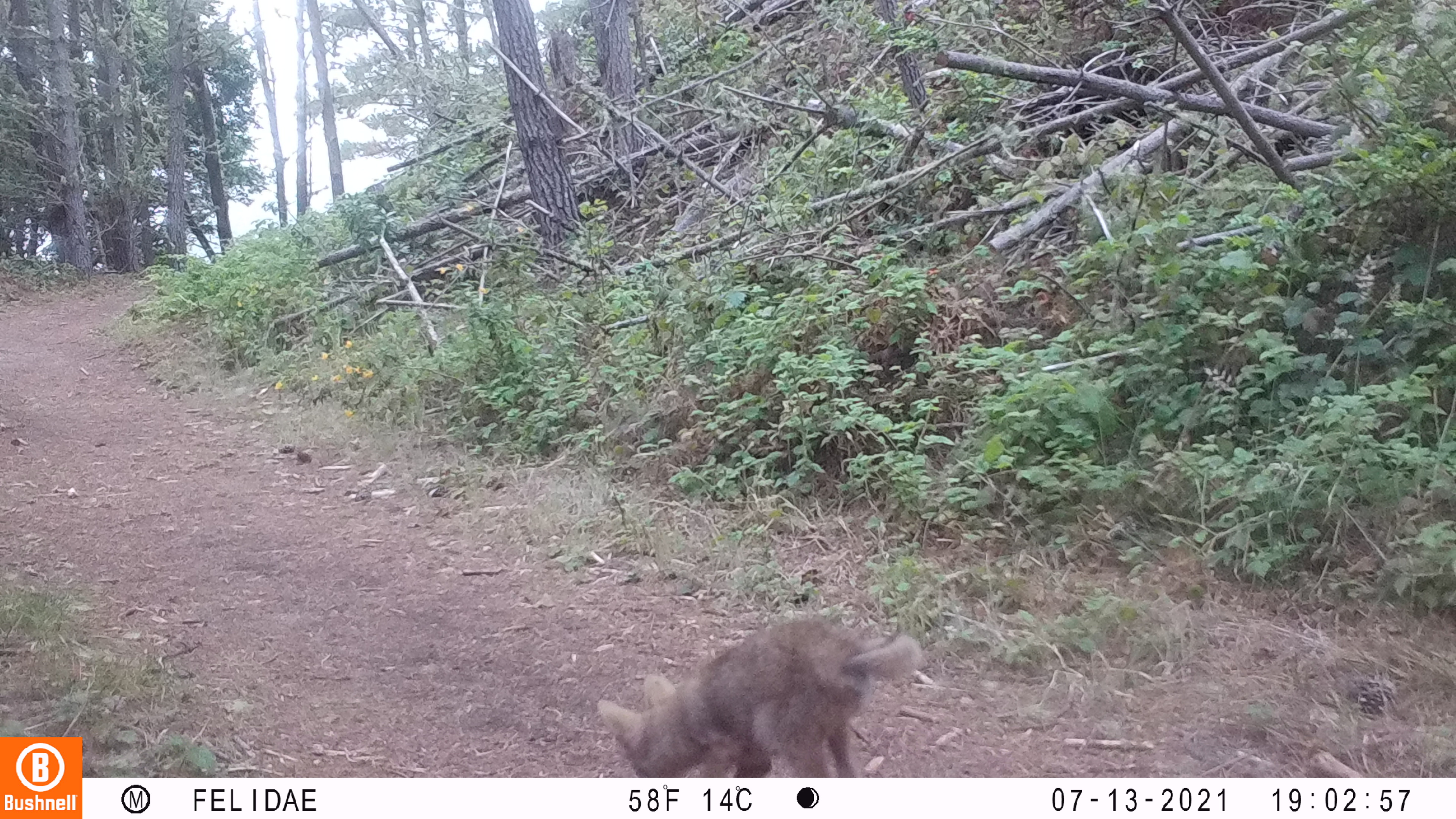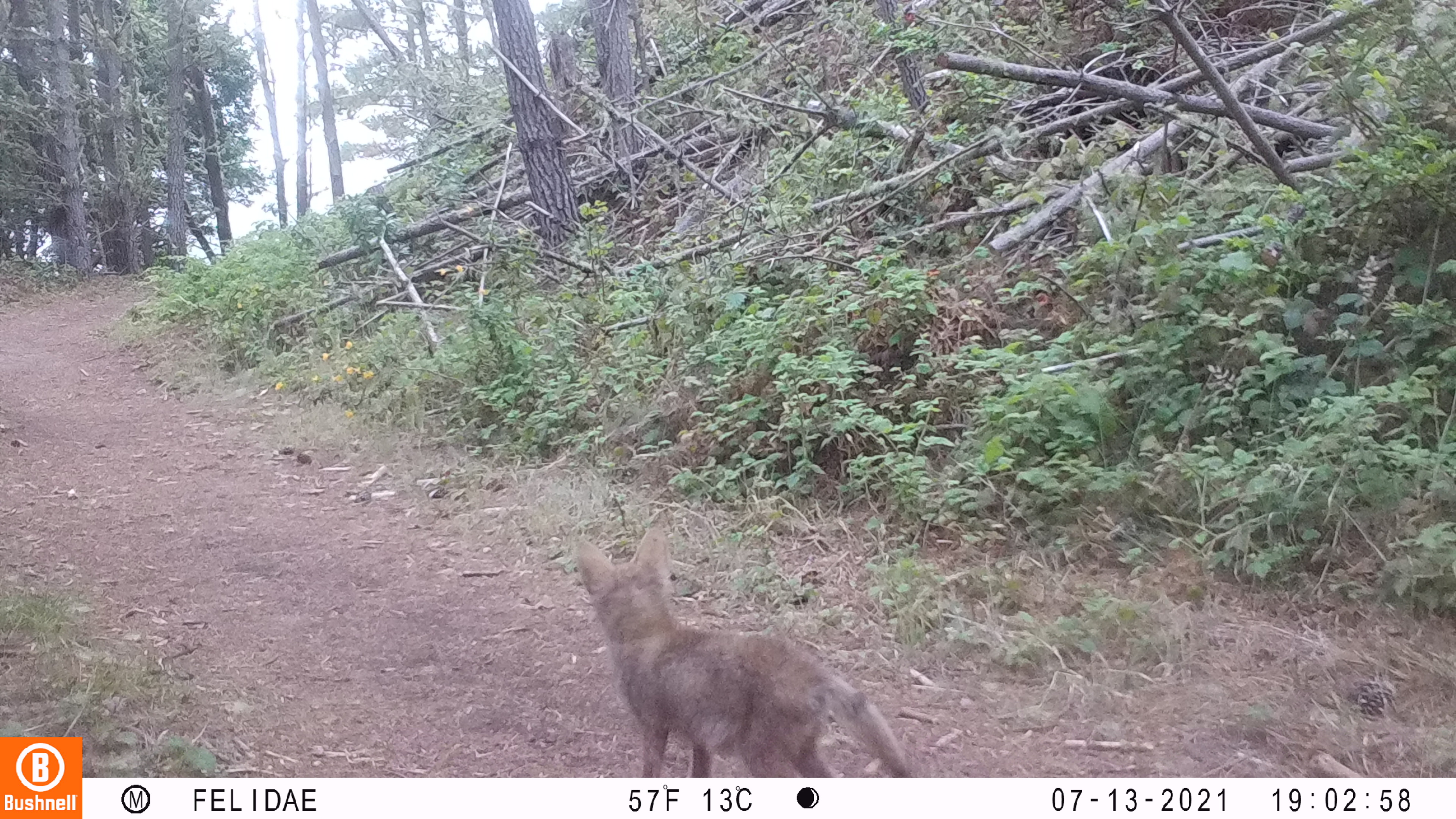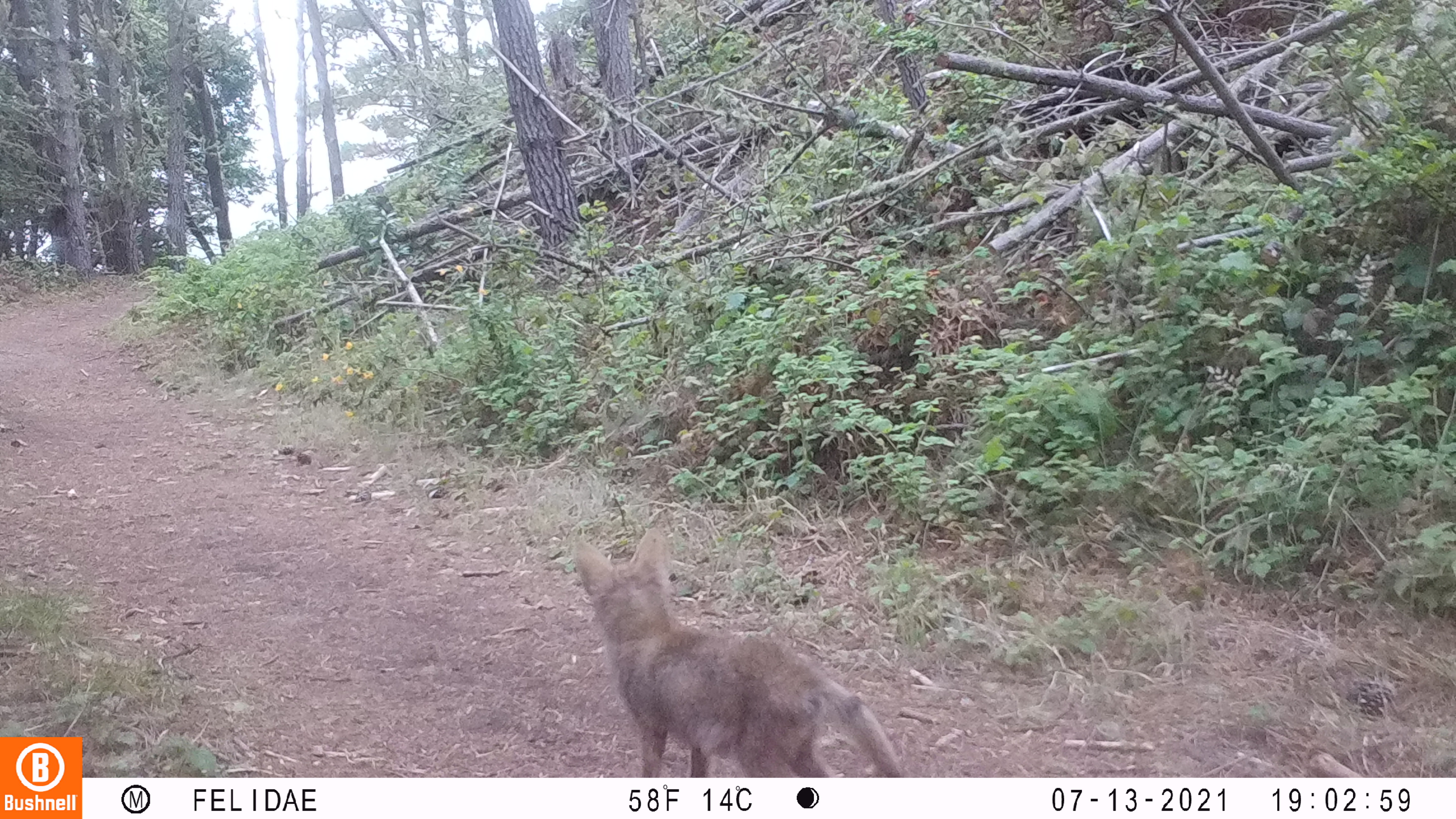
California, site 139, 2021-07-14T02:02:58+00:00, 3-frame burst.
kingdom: Animalia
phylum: Chordata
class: Mammalia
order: Carnivora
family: Canidae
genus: Canis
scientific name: Canis latrans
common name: coyote